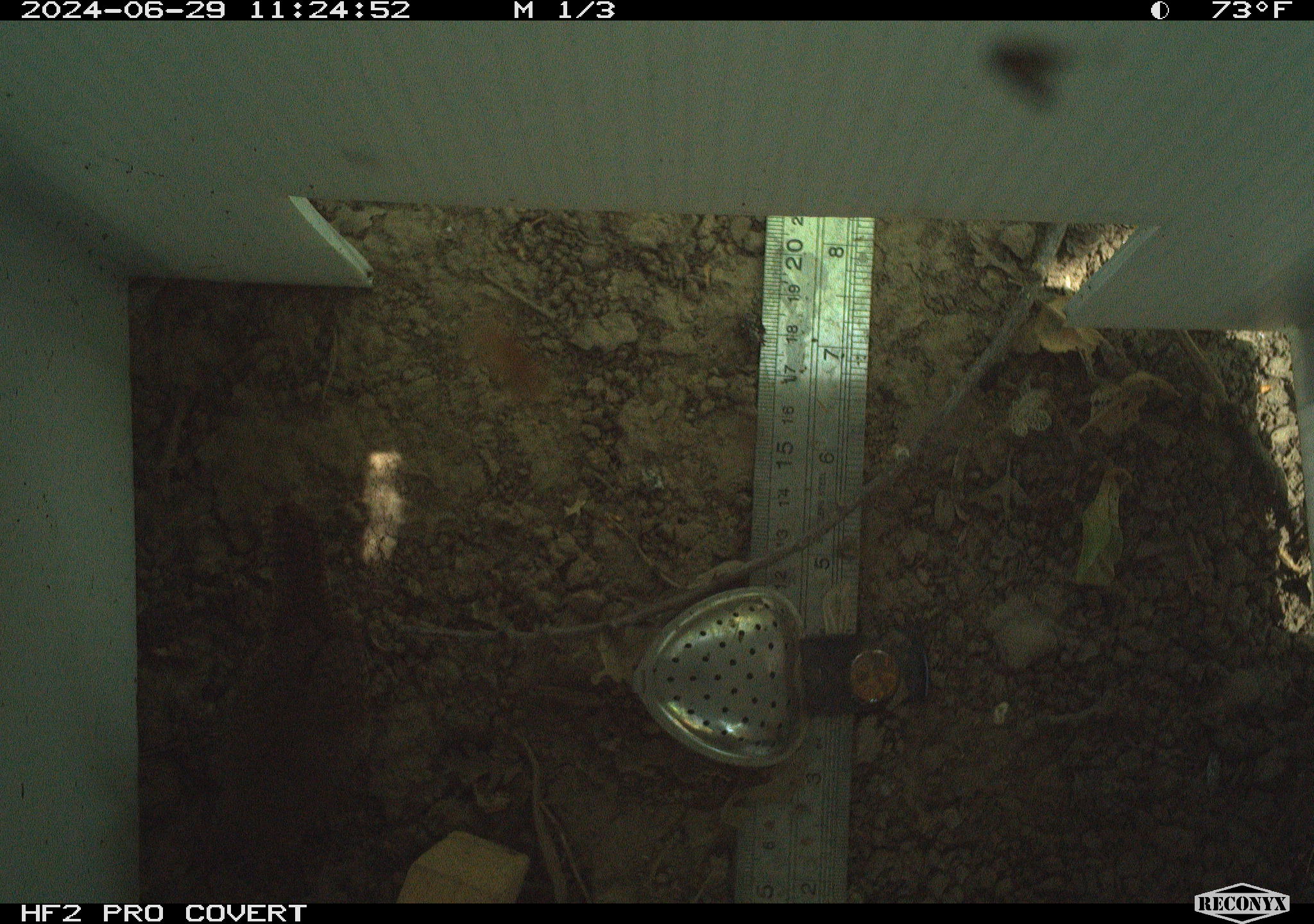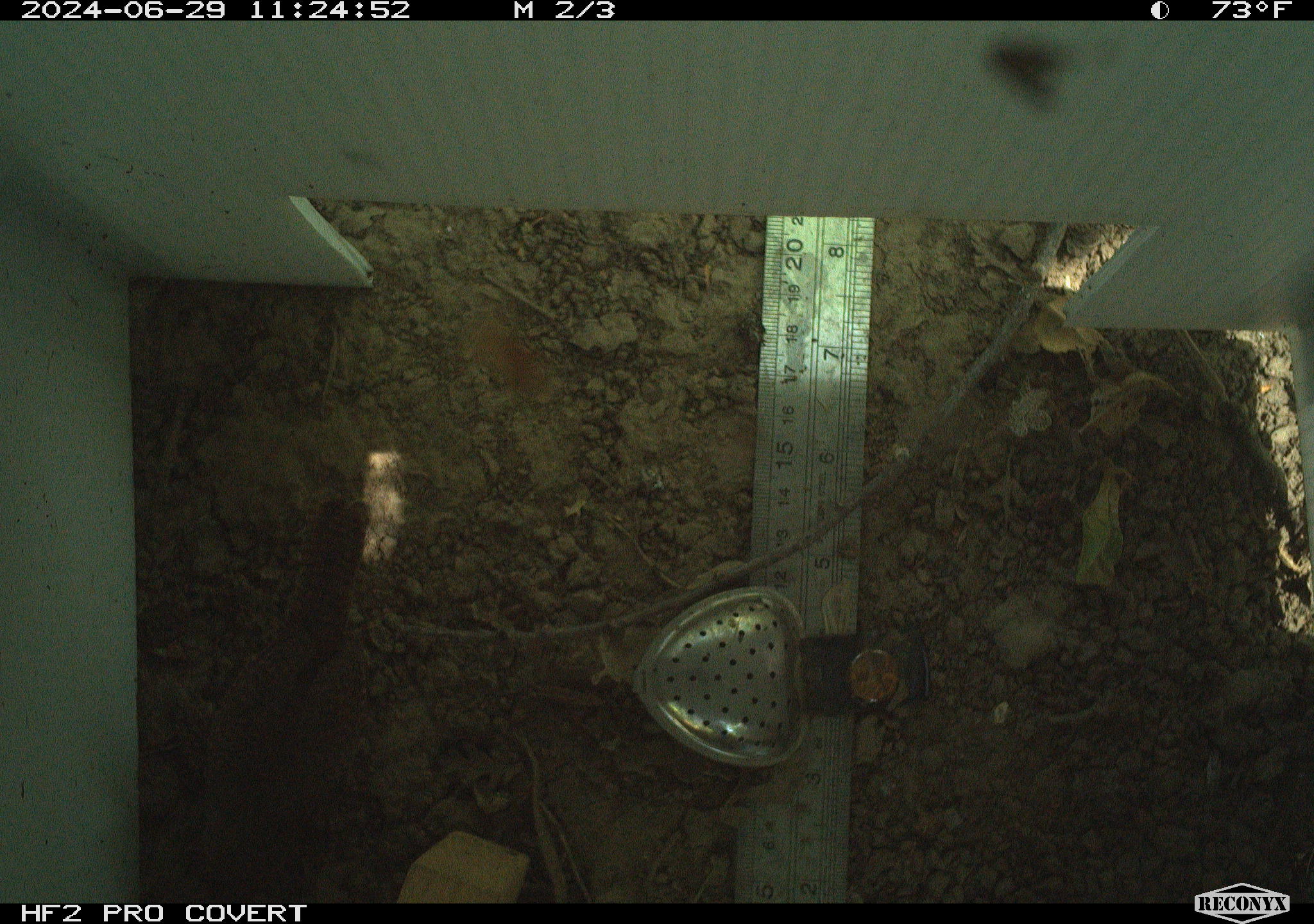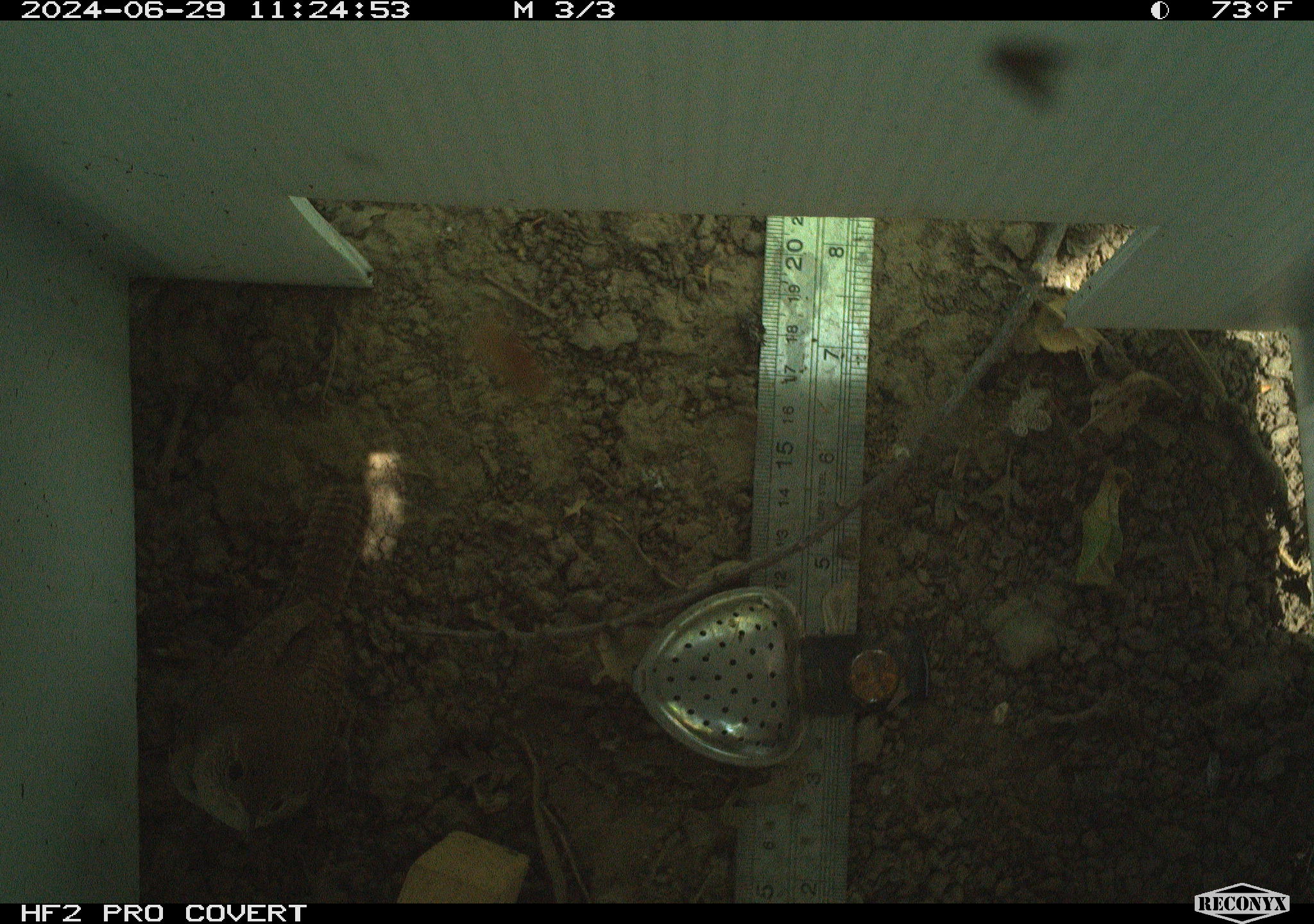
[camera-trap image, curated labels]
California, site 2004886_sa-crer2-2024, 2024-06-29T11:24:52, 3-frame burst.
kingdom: Animalia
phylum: Chordata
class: Aves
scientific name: Aves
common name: bird